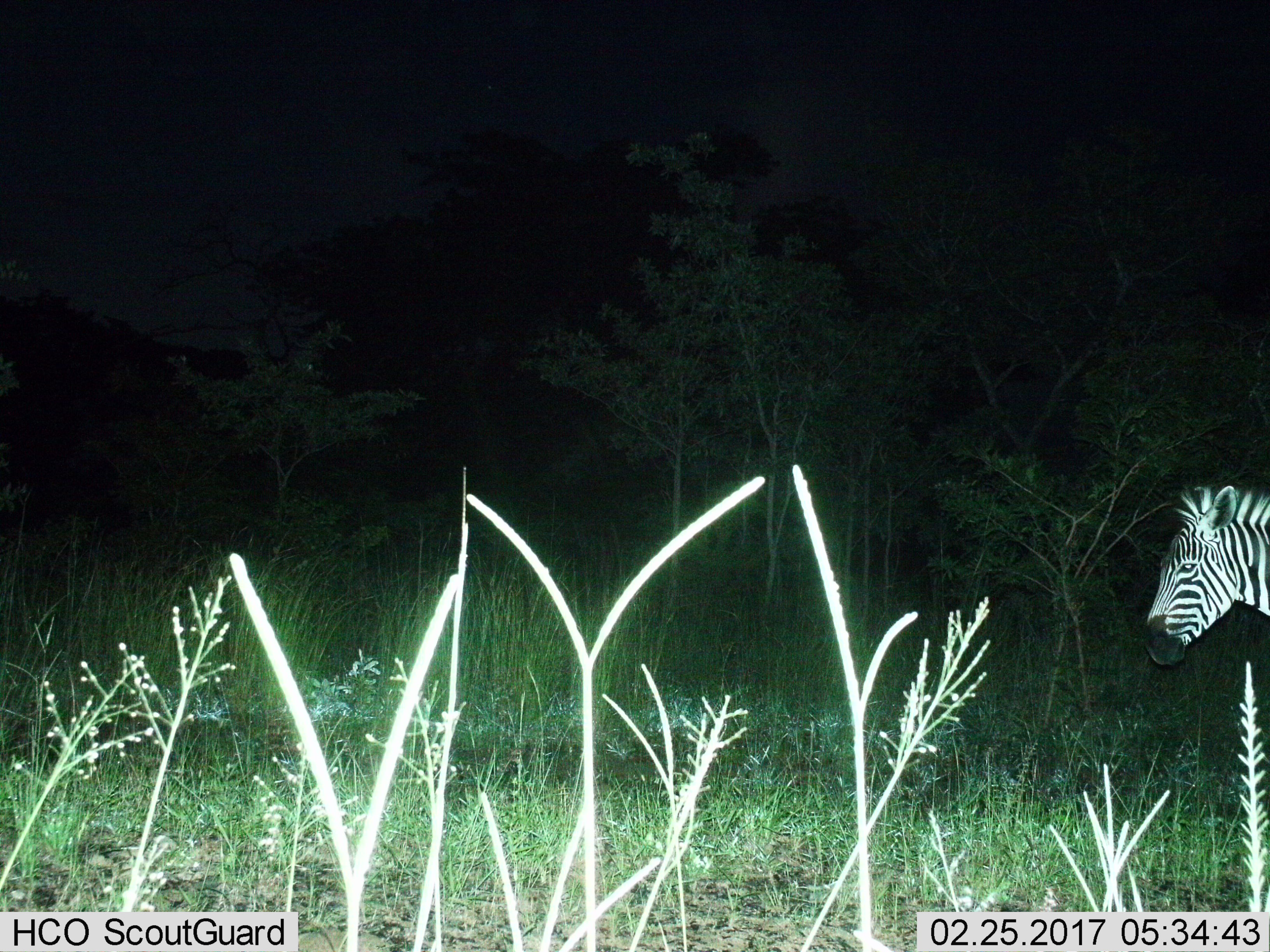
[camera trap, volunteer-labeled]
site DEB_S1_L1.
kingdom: Animalia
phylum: Chordata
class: Mammalia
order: Perissodactyla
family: Equidae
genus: Equus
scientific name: Equus quagga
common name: plains zebra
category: zebraplains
Zebraplains (plains zebra) (Equus quagga), count 1. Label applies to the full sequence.